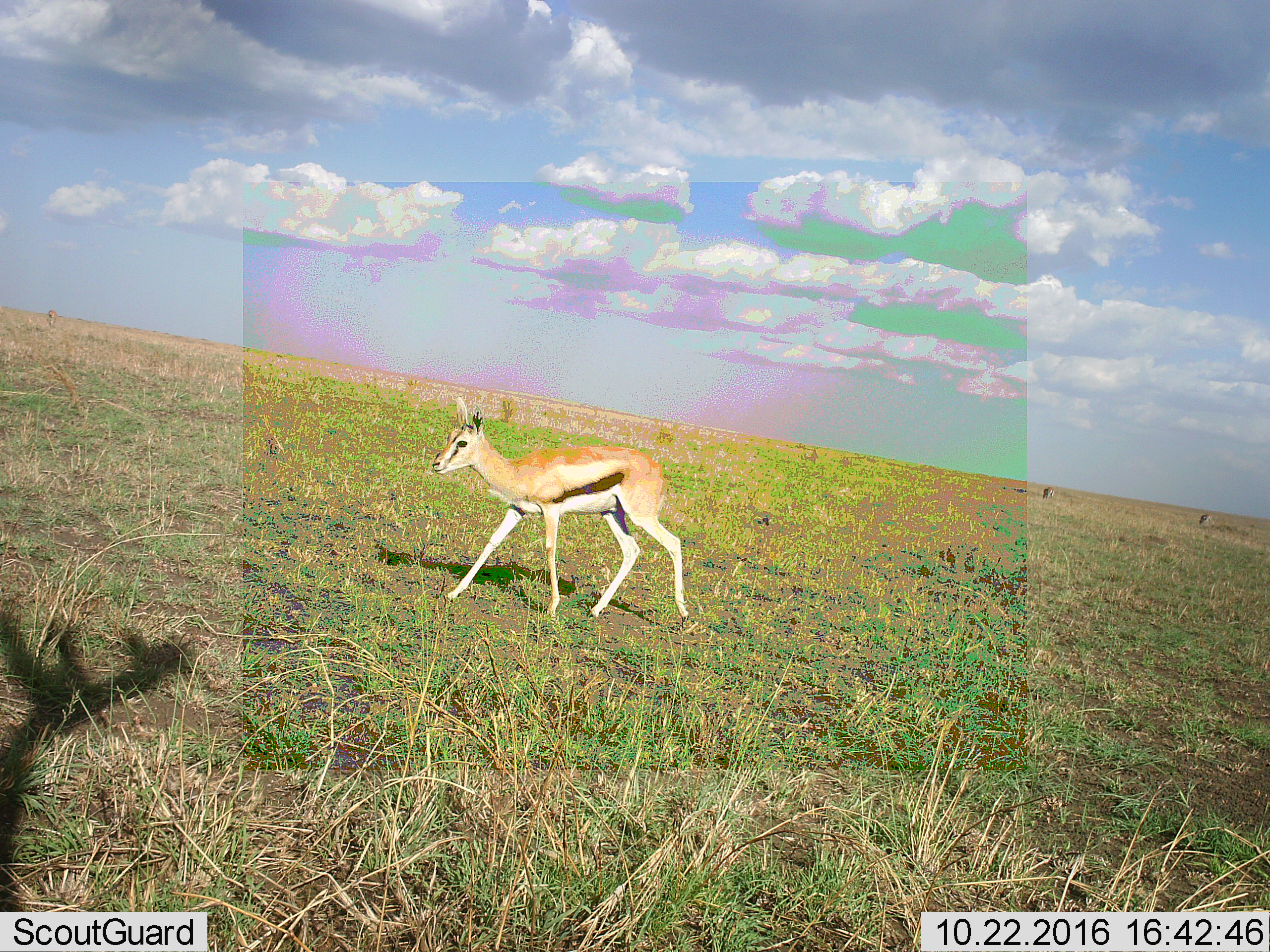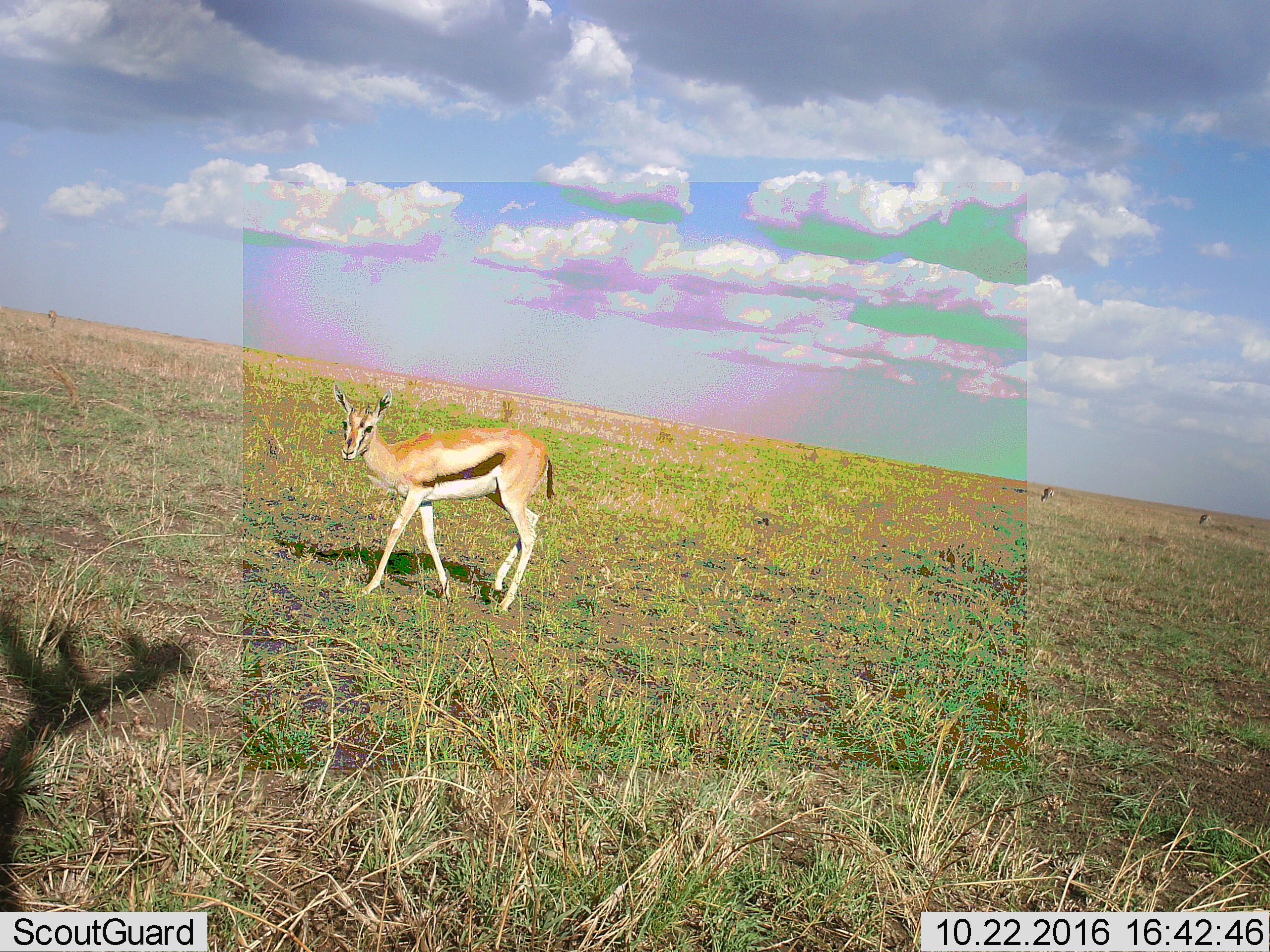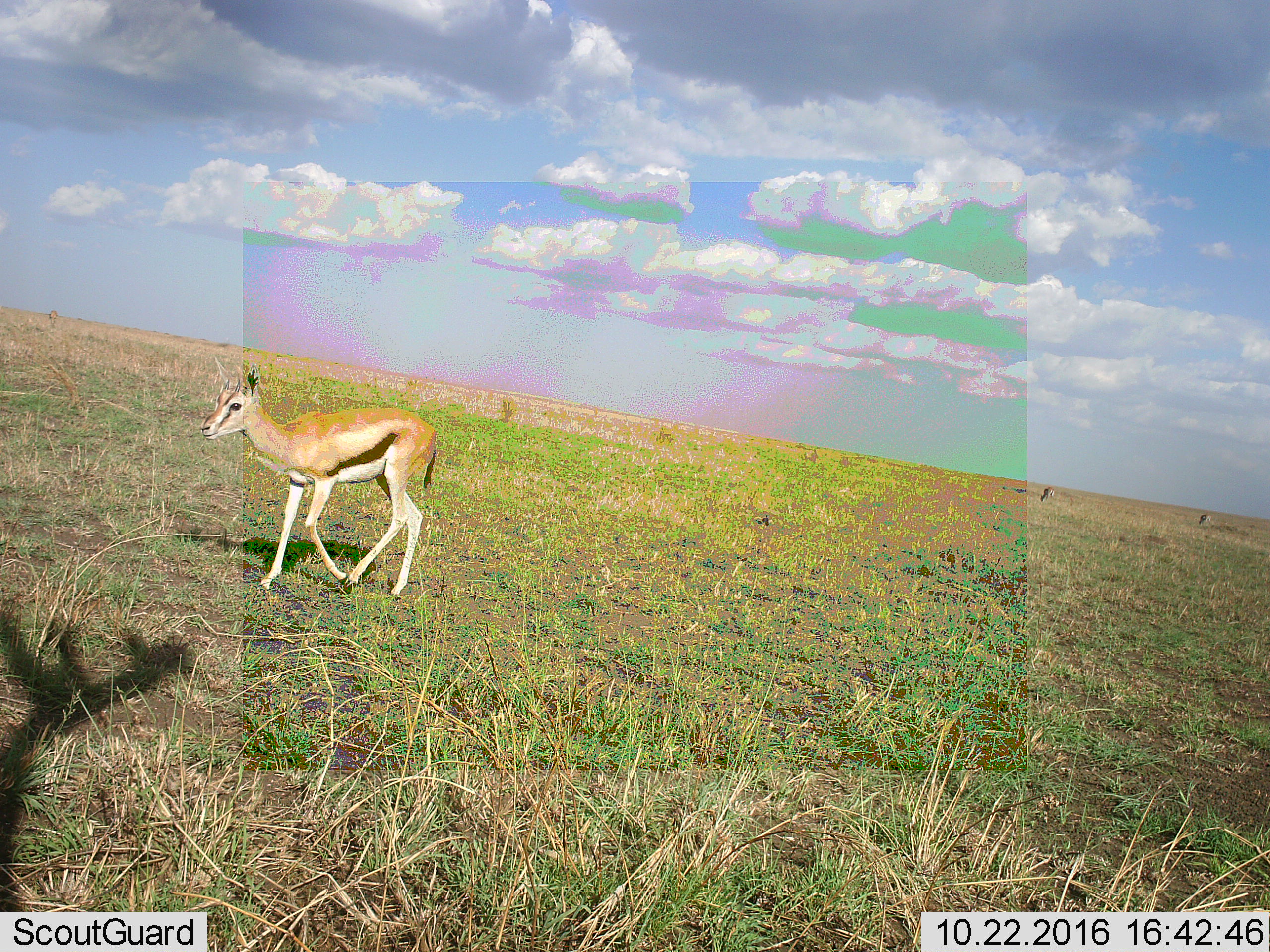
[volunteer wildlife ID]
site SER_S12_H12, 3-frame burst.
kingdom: Animalia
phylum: Chordata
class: Mammalia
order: Artiodactyla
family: Bovidae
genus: Eudorcas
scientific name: Eudorcas thomsonii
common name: thomson's gazelle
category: gazellethomsons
Gazellethomsons (thomson's gazelle) (Eudorcas thomsonii), count 1. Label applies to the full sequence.